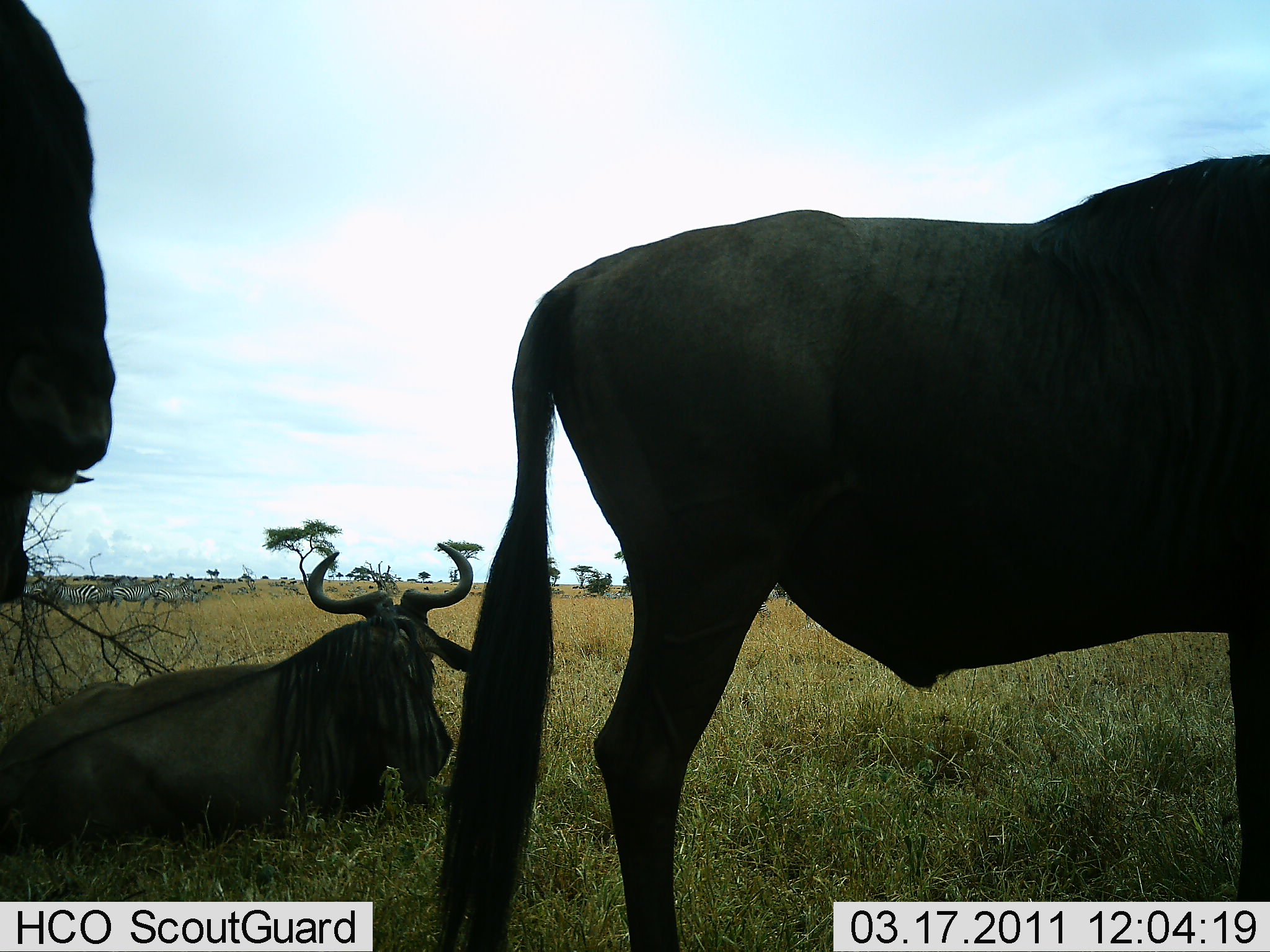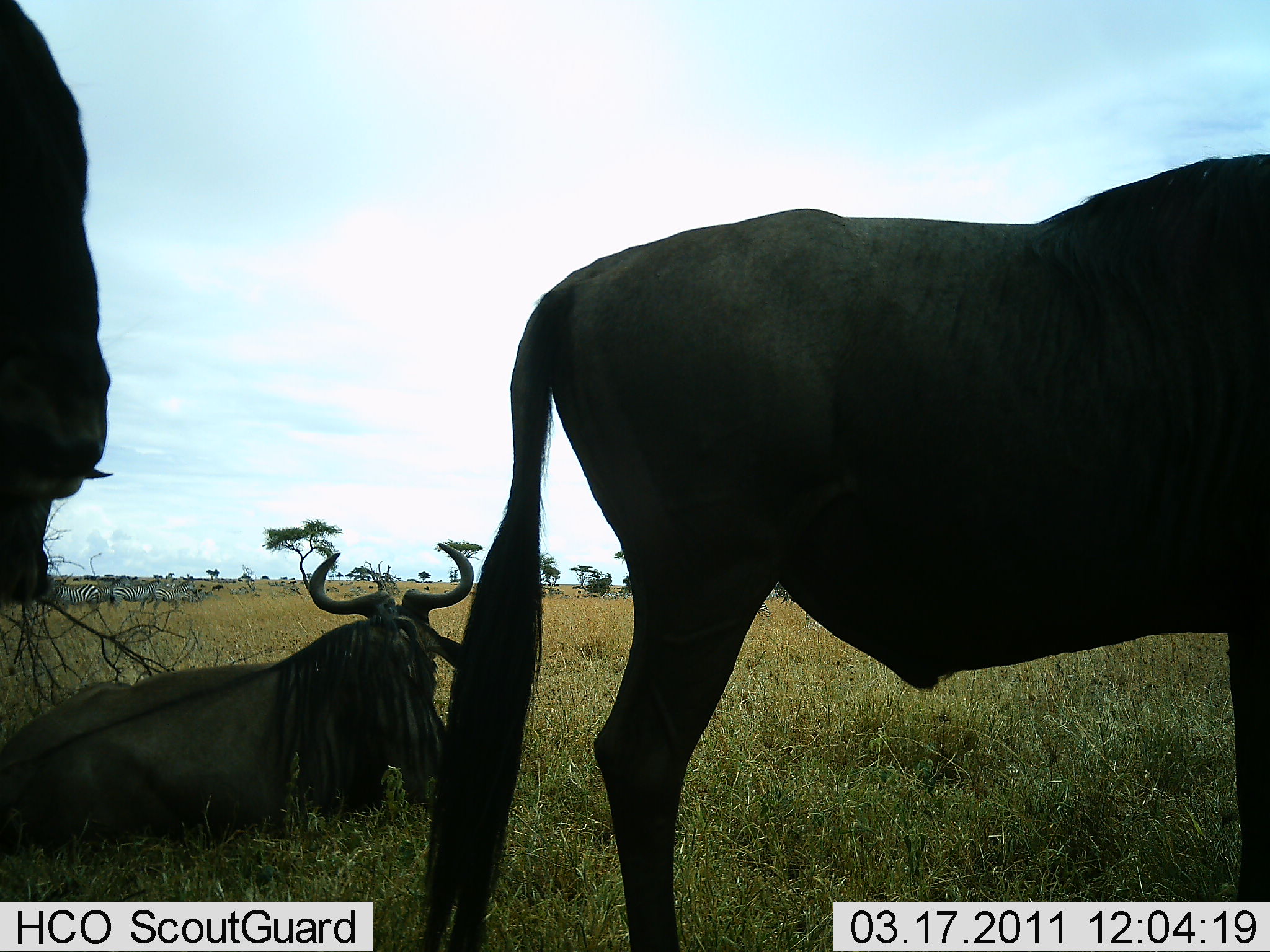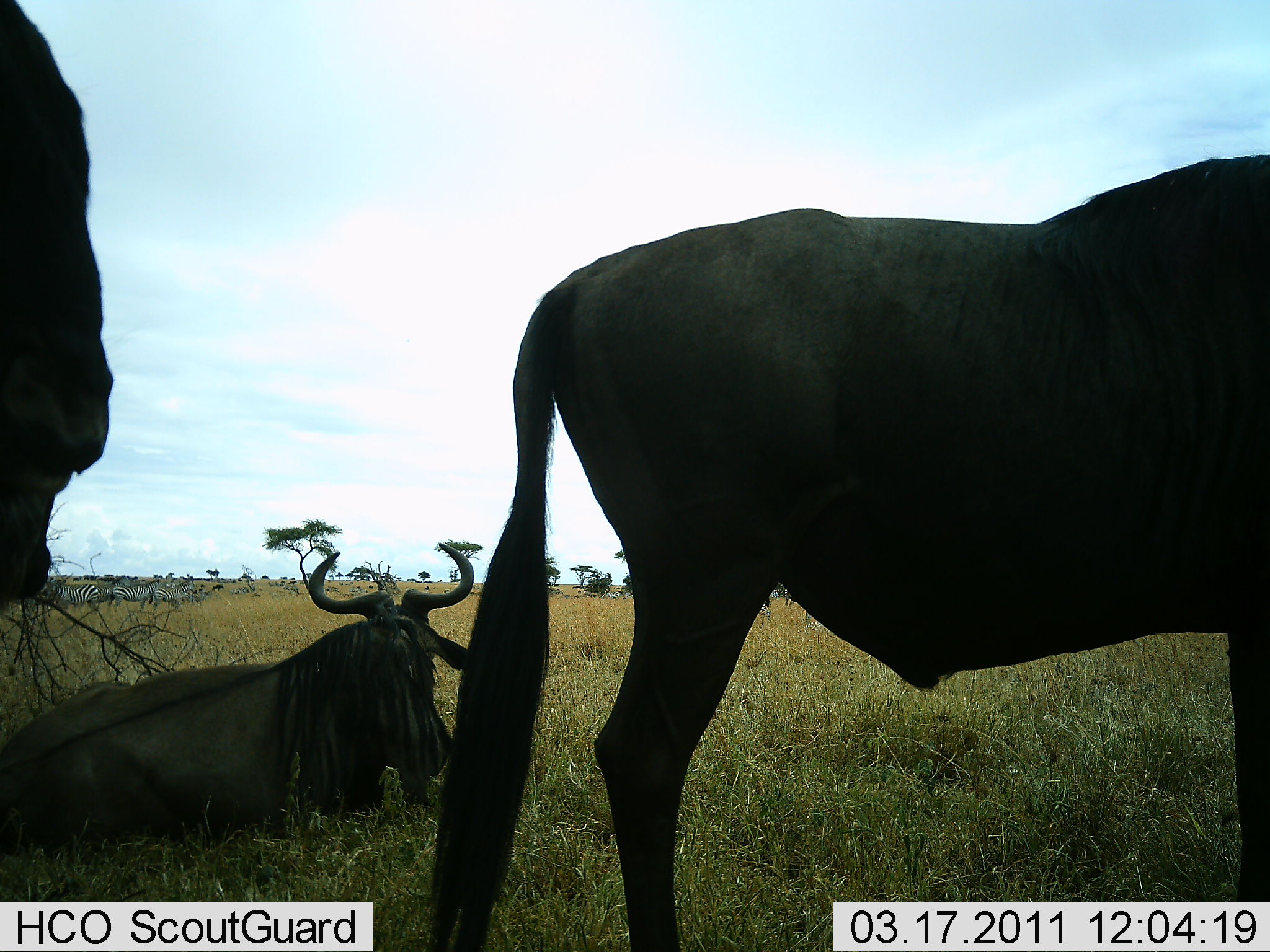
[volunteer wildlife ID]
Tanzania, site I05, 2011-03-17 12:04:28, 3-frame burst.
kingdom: Animalia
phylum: Chordata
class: Mammalia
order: Artiodactyla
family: Bovidae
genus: Connochaetes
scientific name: Connochaetes taurinus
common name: blue wildebeest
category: wildebeest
Wildebeest (blue wildebeest) (Connochaetes taurinus), count 3. Behavior (volunteer vote fractions): standing 85%, resting 92%, moving 0%, interacting 0%. Young present (vote fraction): 0%. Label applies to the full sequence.